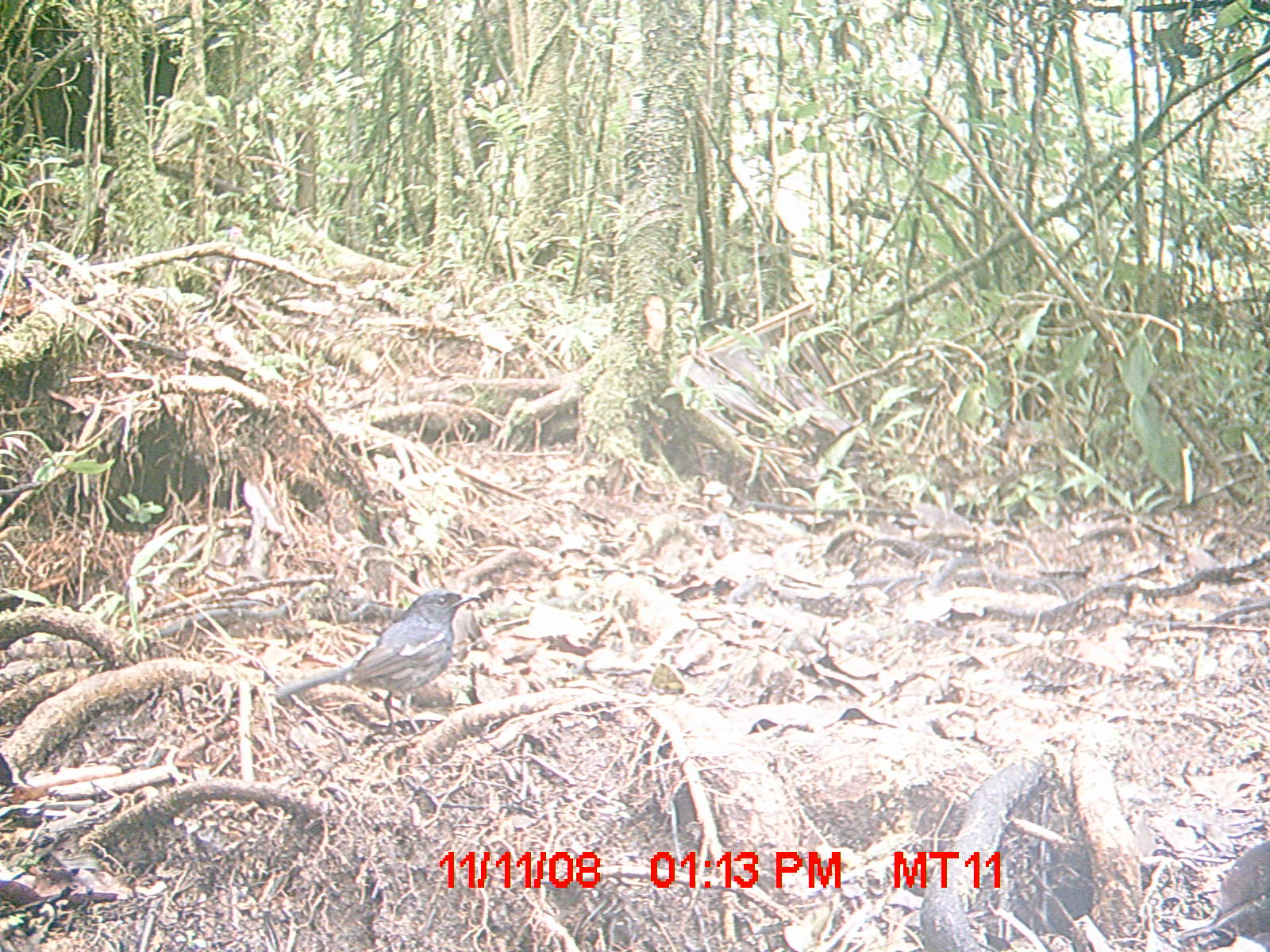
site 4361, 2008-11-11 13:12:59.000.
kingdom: Animalia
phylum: Chordata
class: Aves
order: Passeriformes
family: Muscicapidae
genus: Copsychus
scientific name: Copsychus albospecularis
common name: madagascar magpie-robin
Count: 1.